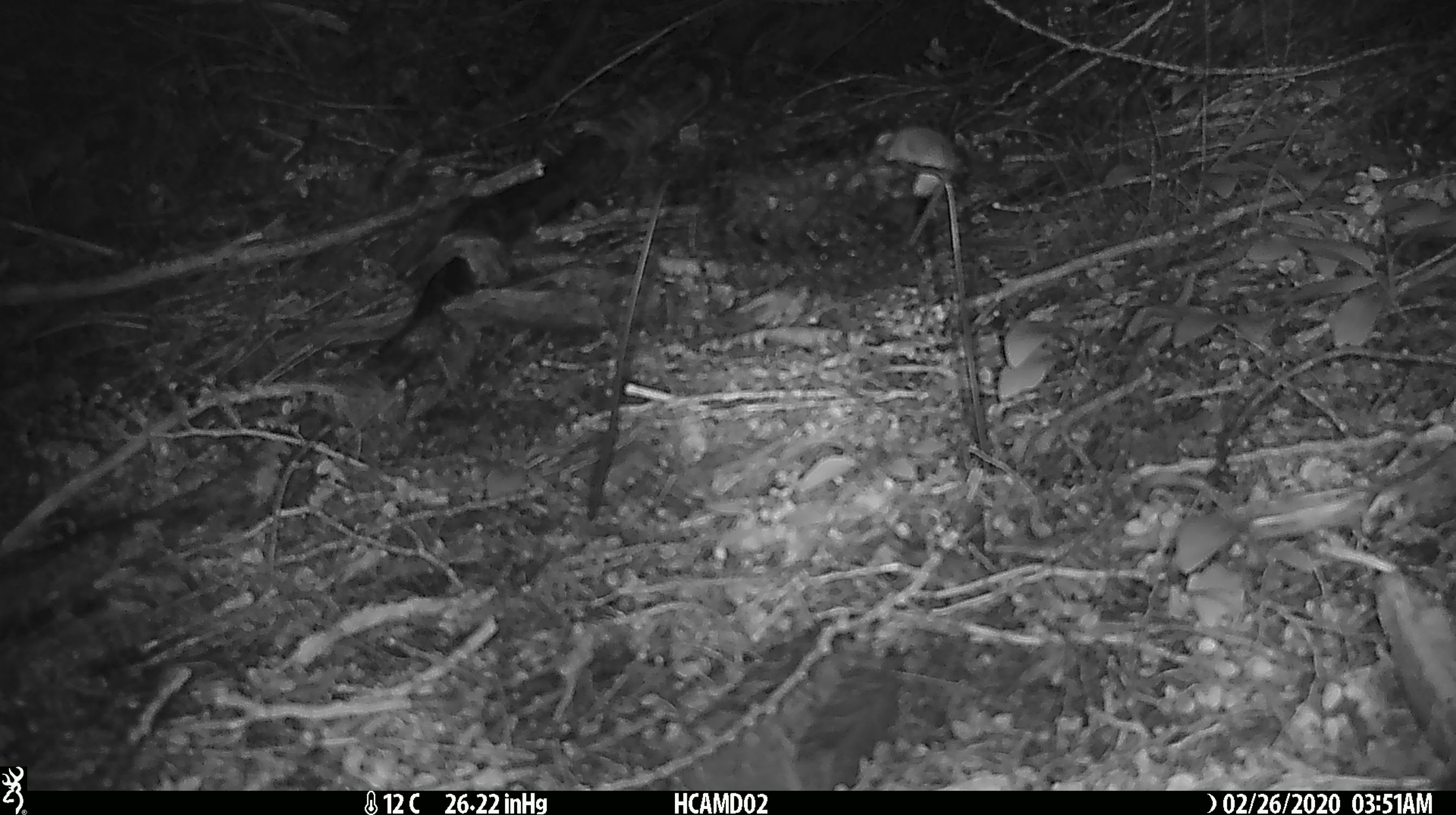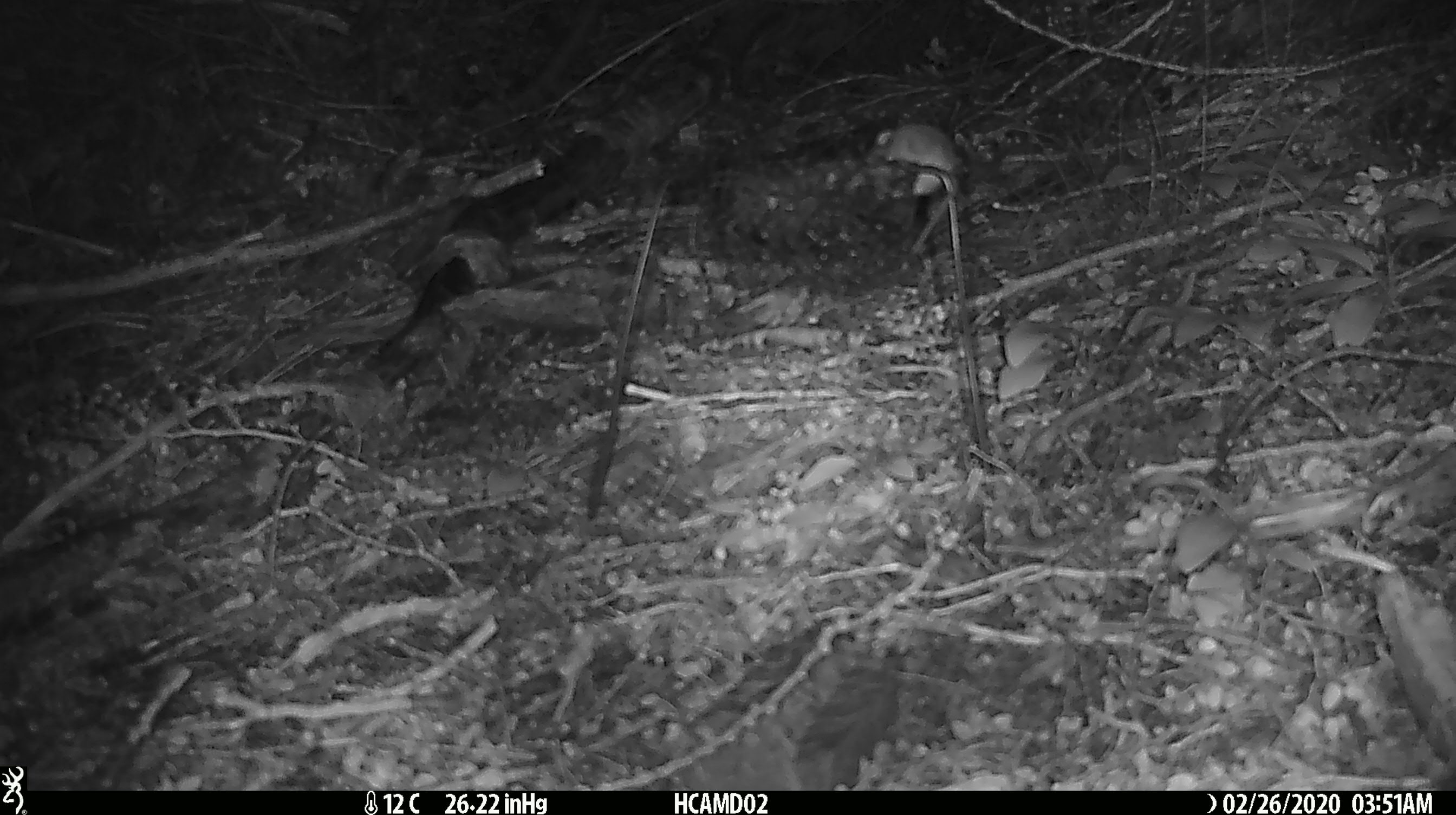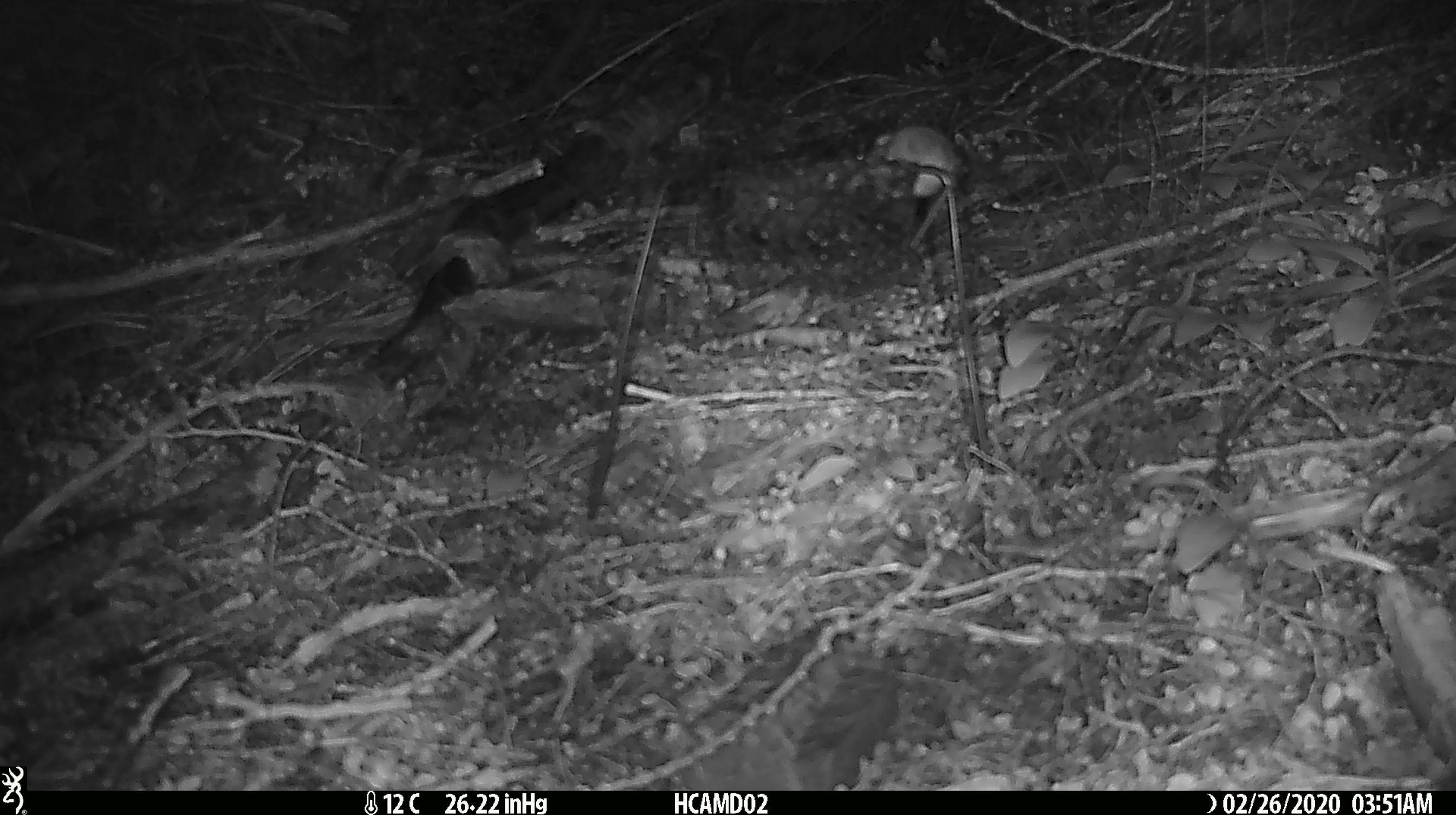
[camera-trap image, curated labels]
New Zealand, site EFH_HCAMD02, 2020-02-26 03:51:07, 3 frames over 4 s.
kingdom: Animalia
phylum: Chordata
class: Mammalia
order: Rodentia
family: Muridae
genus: Mus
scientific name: Mus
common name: mouse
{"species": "mouse (Mus)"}